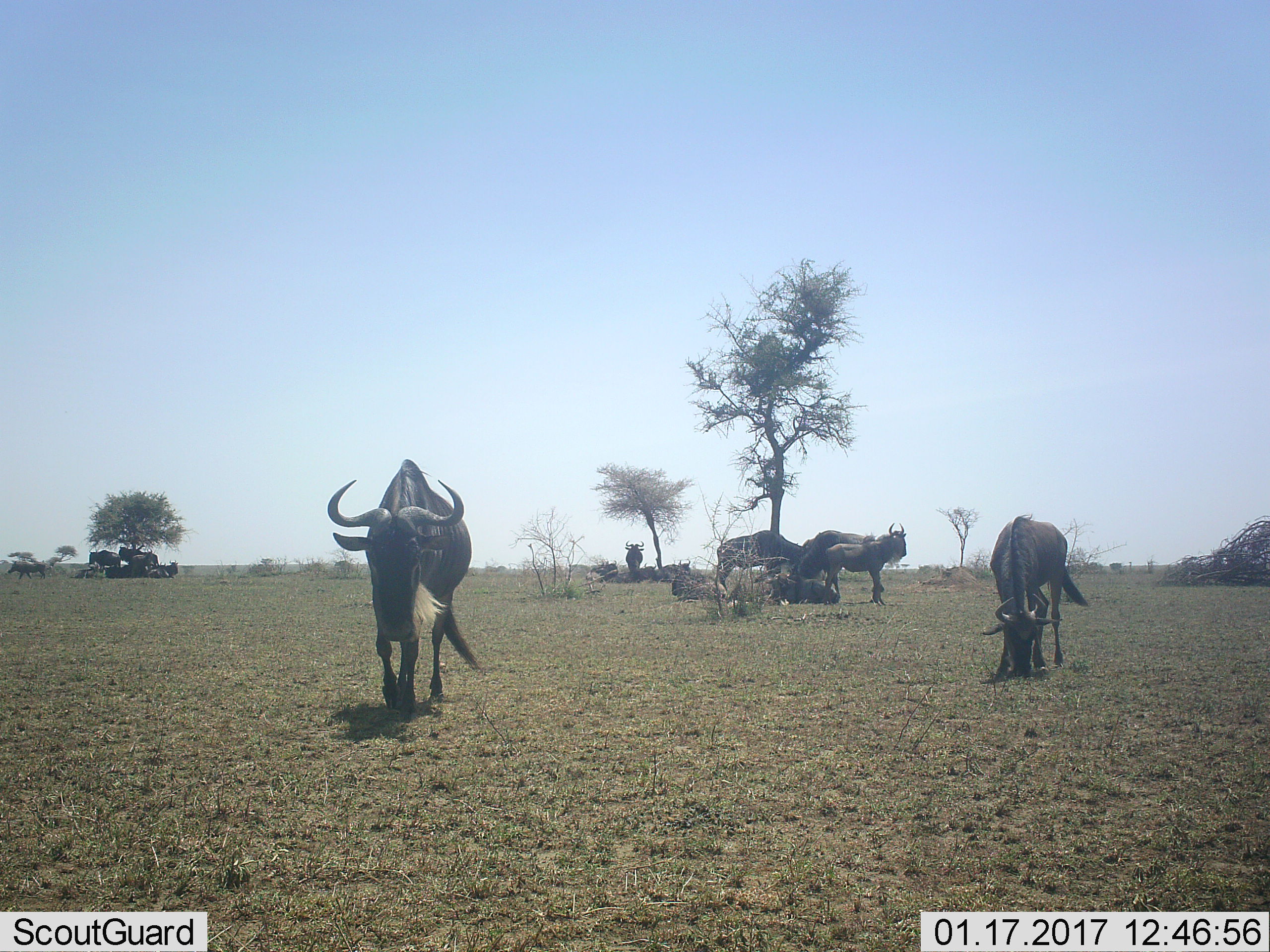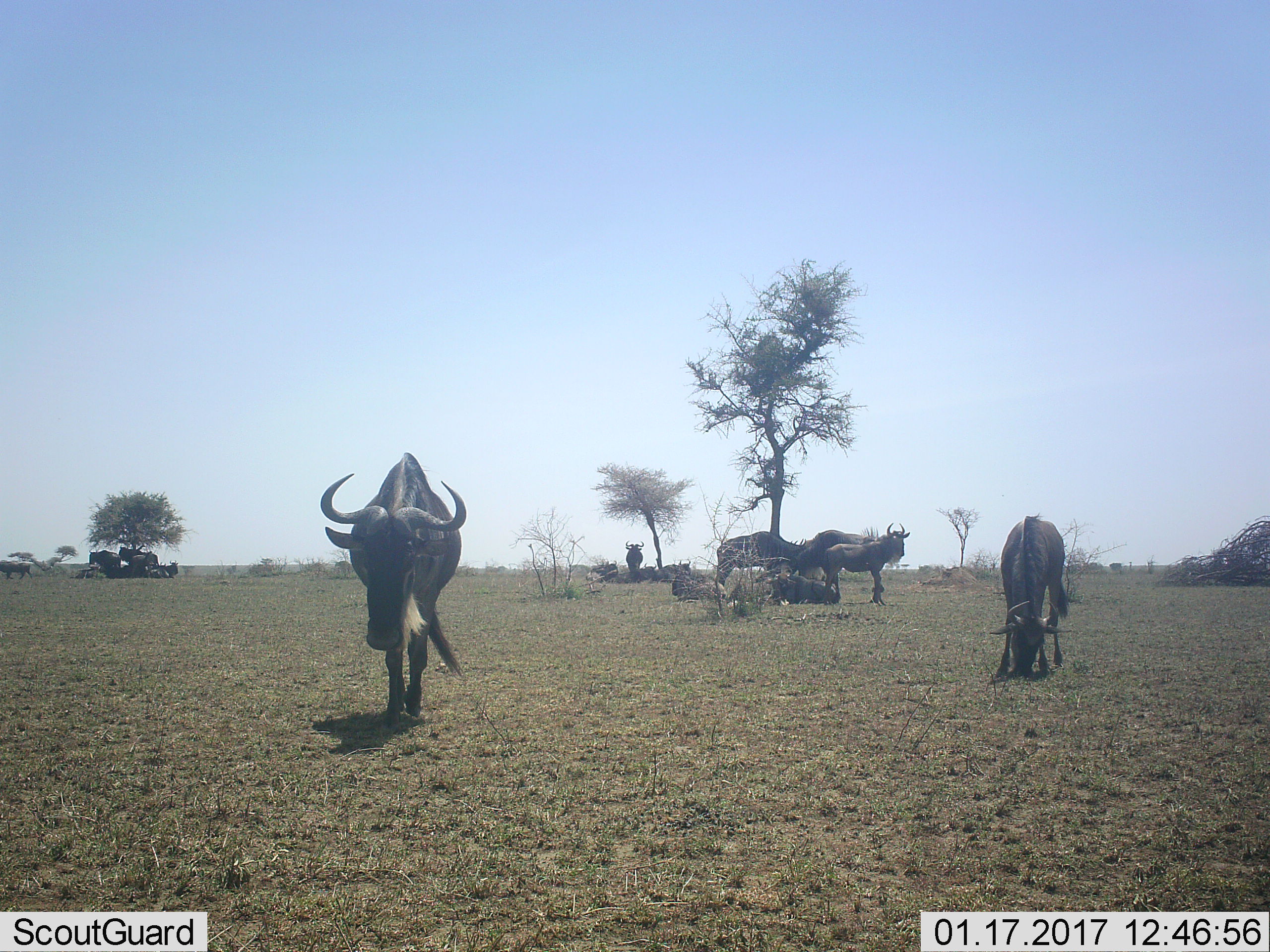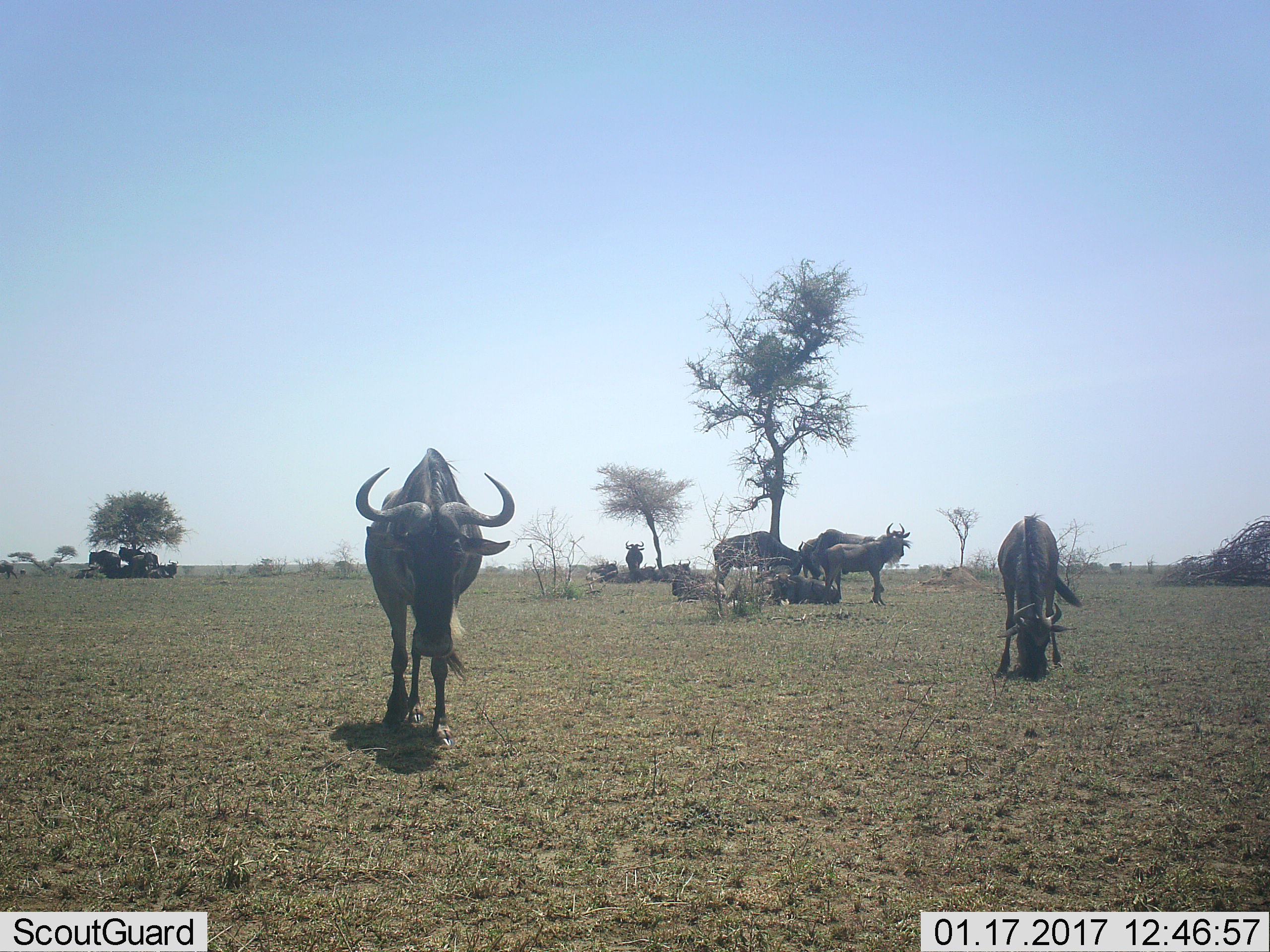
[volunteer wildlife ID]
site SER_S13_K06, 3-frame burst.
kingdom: Animalia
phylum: Chordata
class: Mammalia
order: Artiodactyla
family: Bovidae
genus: Connochaetes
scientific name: Connochaetes taurinus taurinus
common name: blue wildebeest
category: wildebeestblue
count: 11-50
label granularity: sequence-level